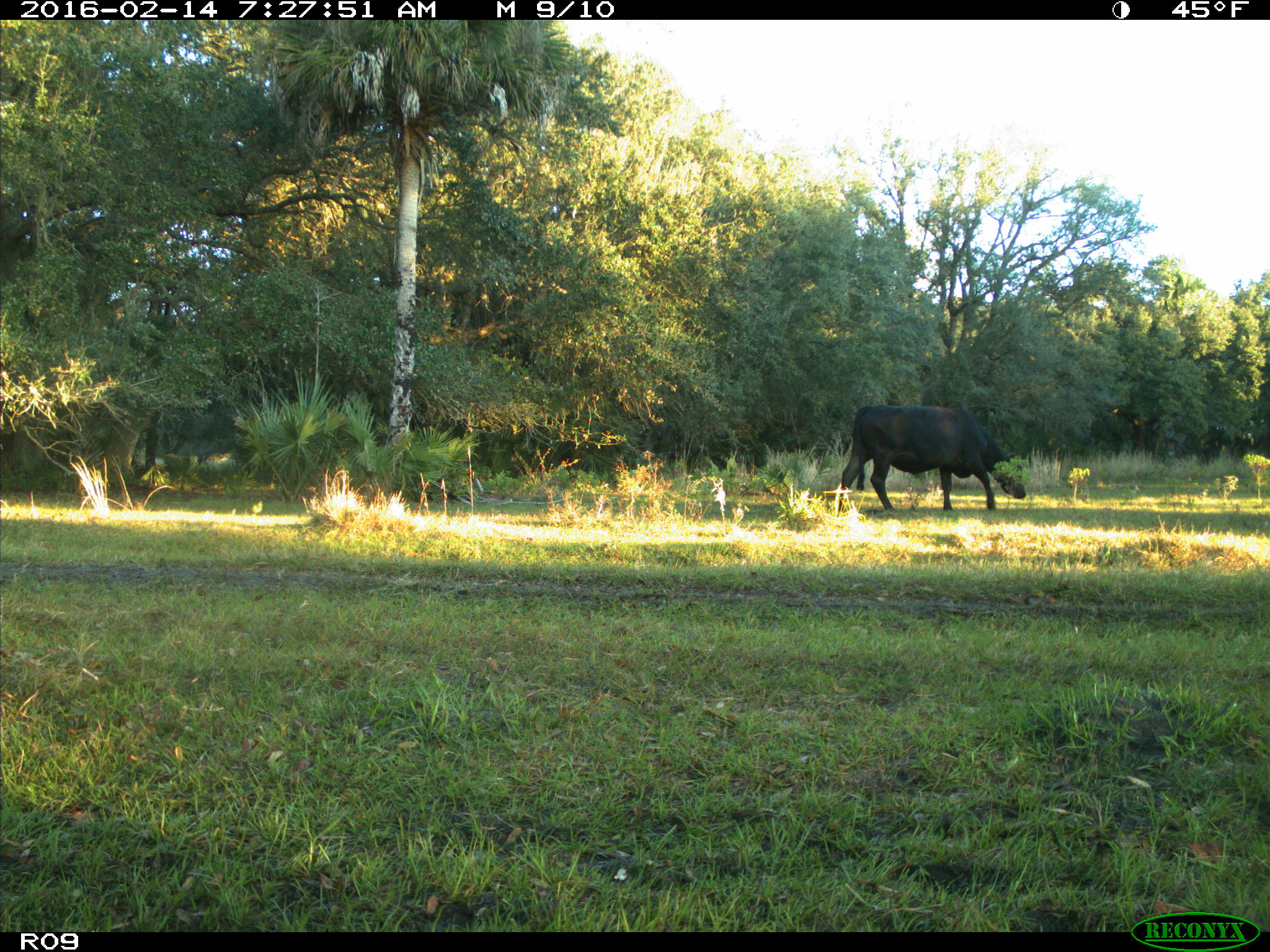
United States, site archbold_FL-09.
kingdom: Animalia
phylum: Chordata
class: Mammalia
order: Artiodactyla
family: Bovidae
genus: Bos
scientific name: Bos taurus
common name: domestic cow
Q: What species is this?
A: Bos taurus (domestic cow).